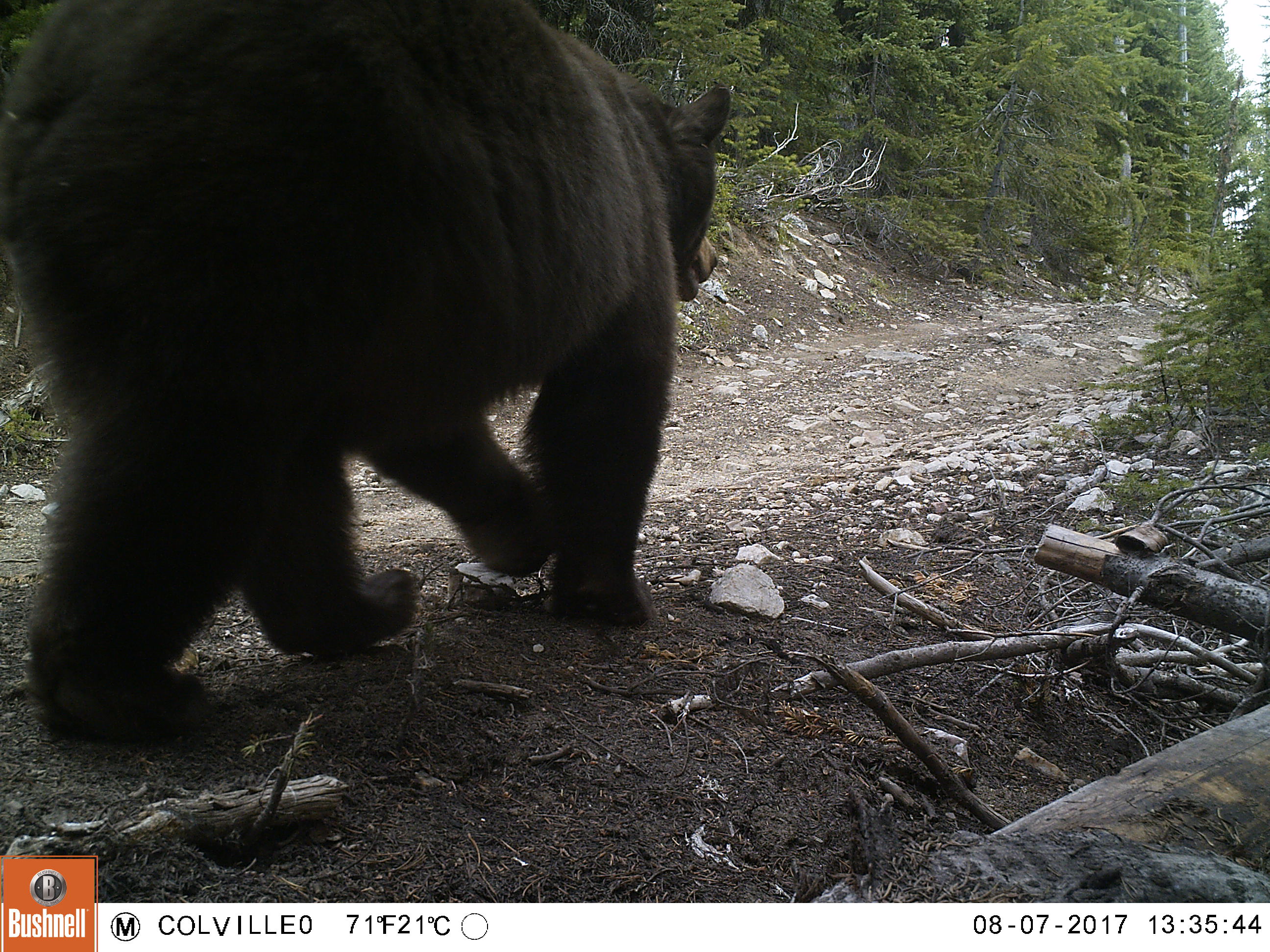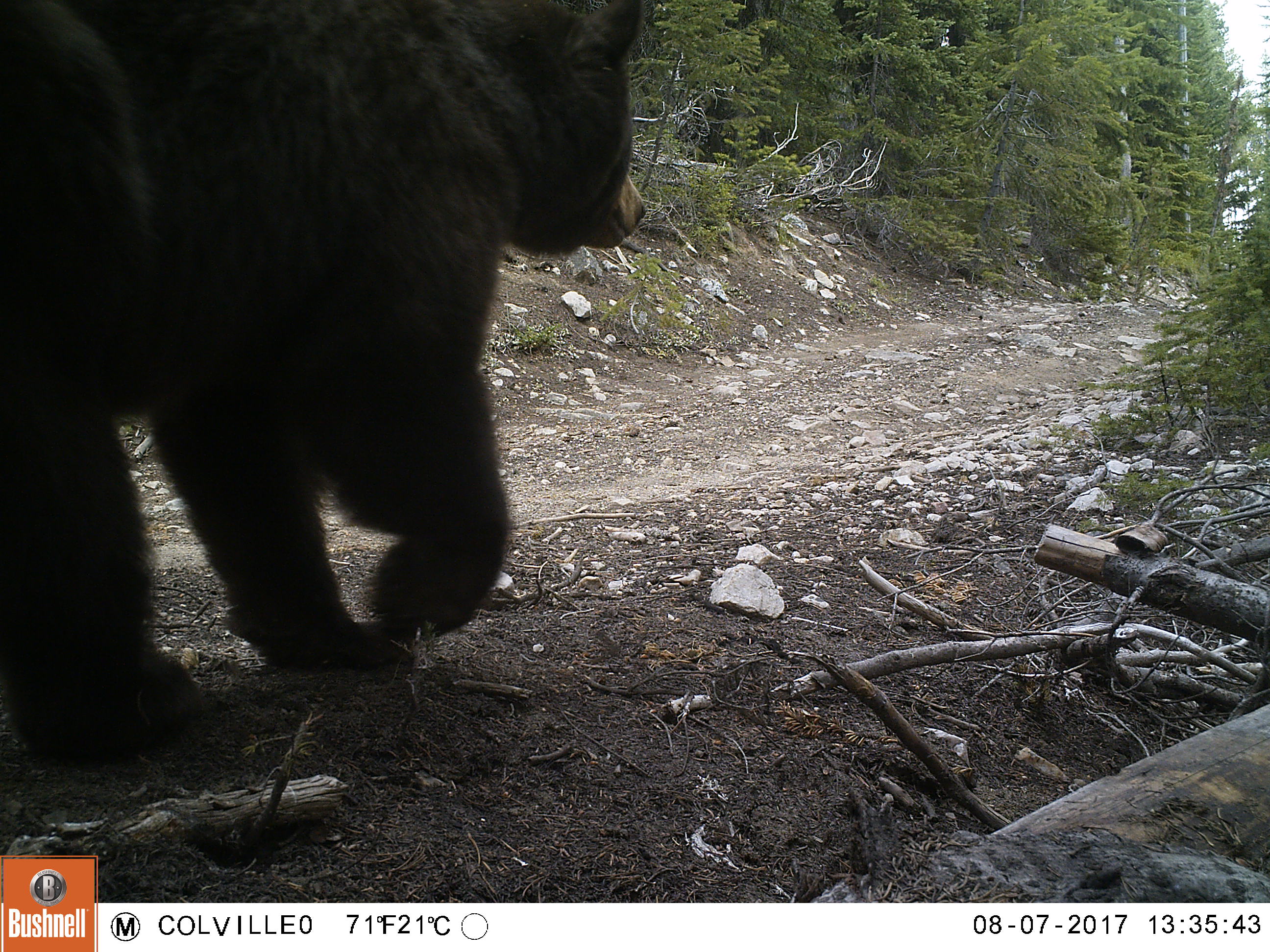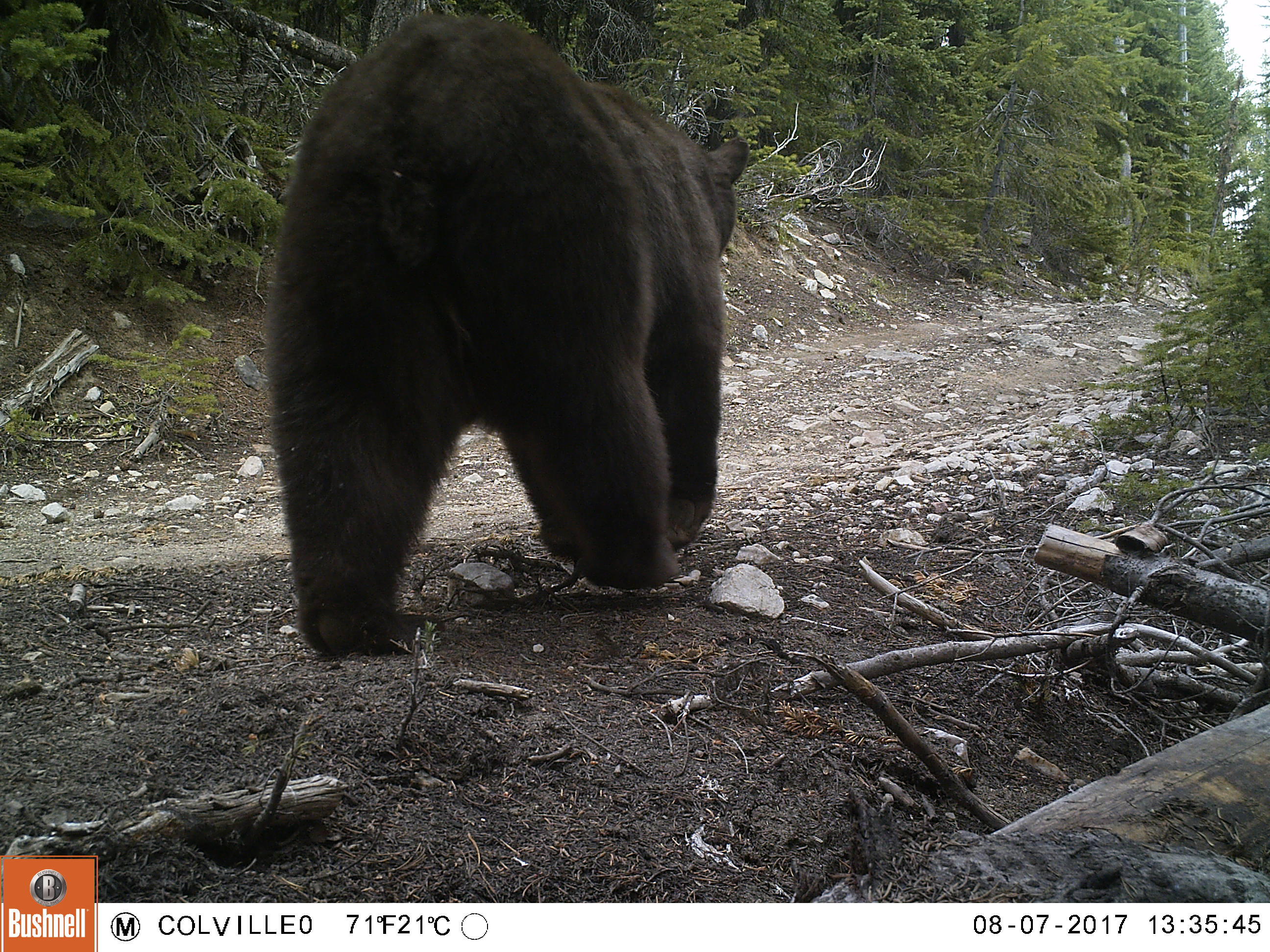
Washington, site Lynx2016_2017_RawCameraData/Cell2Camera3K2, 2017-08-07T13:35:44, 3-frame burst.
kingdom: Animalia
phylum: Chordata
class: Mammalia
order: Carnivora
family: Ursidae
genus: Ursus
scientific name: Ursus americanus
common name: american black bear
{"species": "Ursus americanus (american black bear)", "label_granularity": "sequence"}